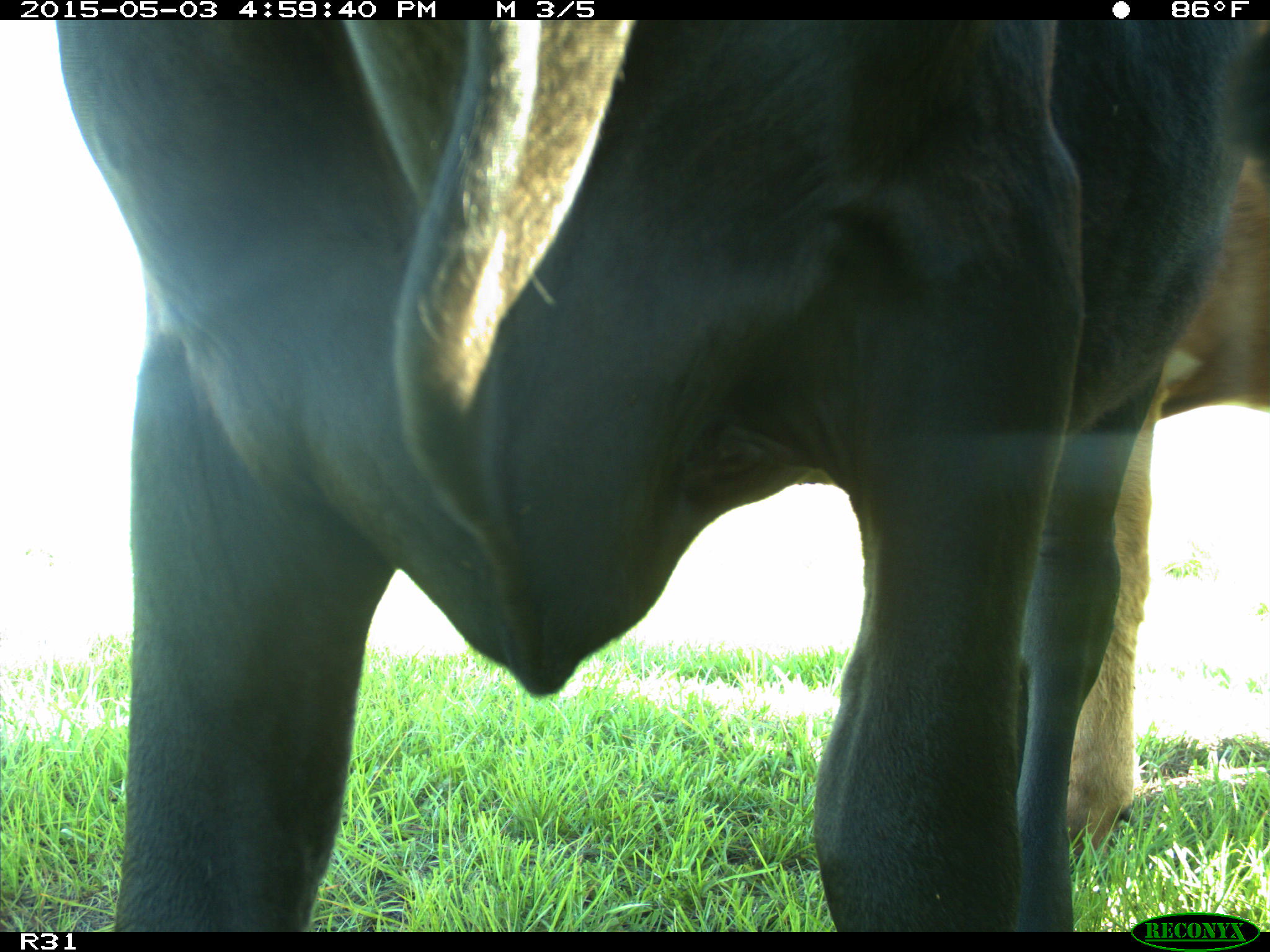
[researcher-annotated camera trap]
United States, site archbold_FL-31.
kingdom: Animalia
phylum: Chordata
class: Mammalia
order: Artiodactyla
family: Bovidae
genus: Bos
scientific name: Bos taurus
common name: domestic cow